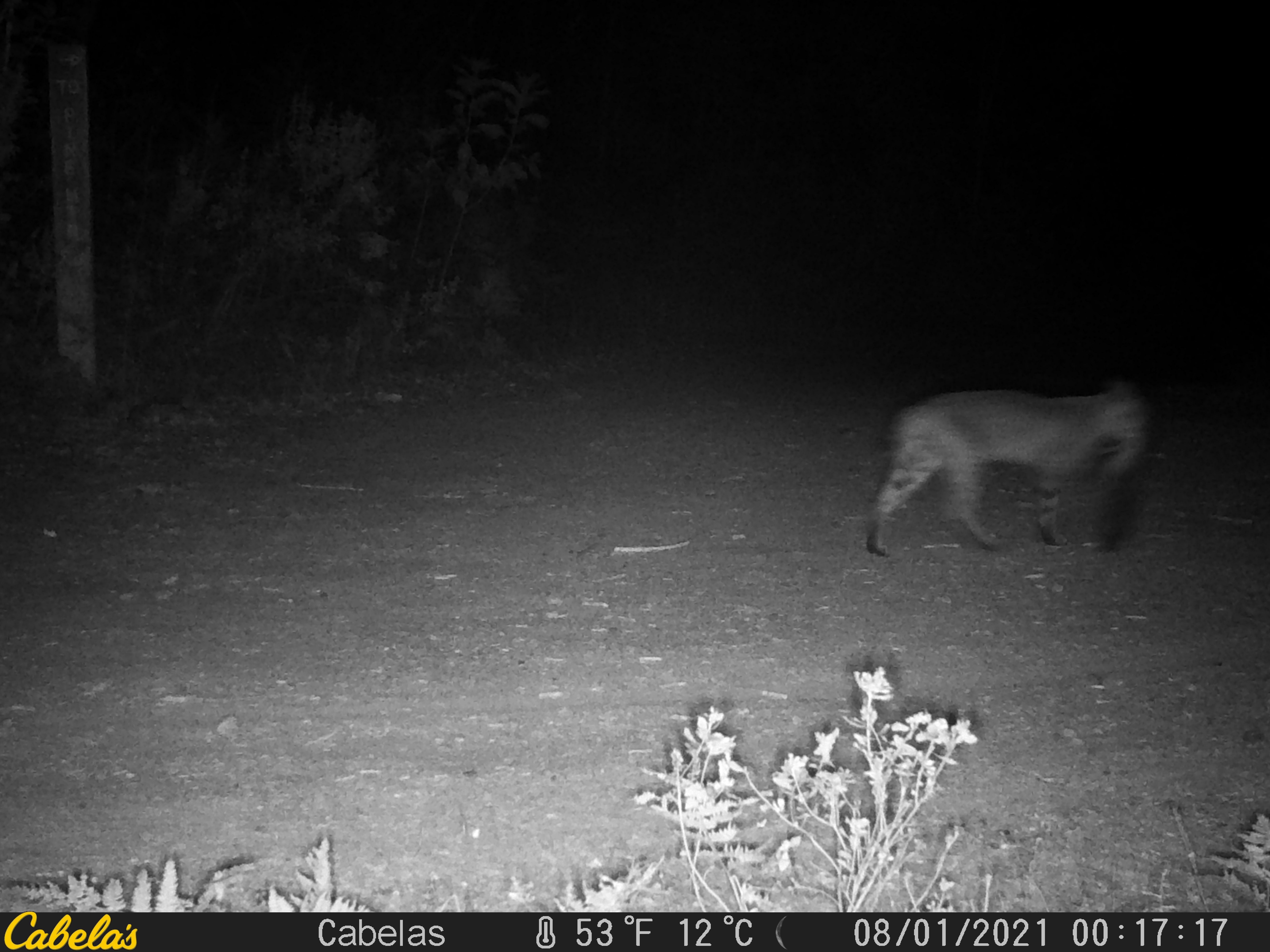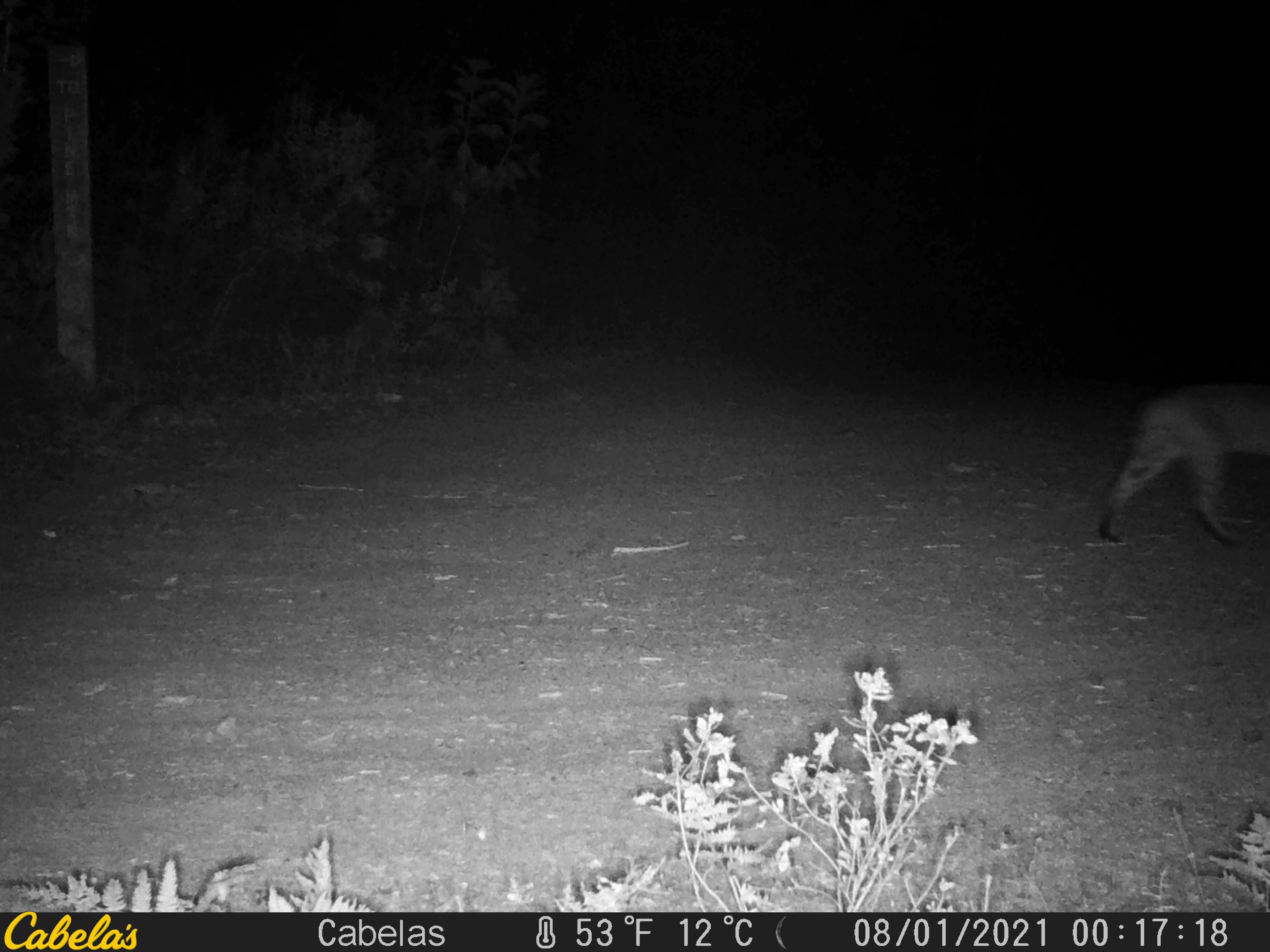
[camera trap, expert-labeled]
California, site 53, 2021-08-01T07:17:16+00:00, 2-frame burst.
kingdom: Animalia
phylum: Chordata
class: Mammalia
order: Carnivora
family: Felidae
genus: Lynx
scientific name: Lynx rufus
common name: bobcat